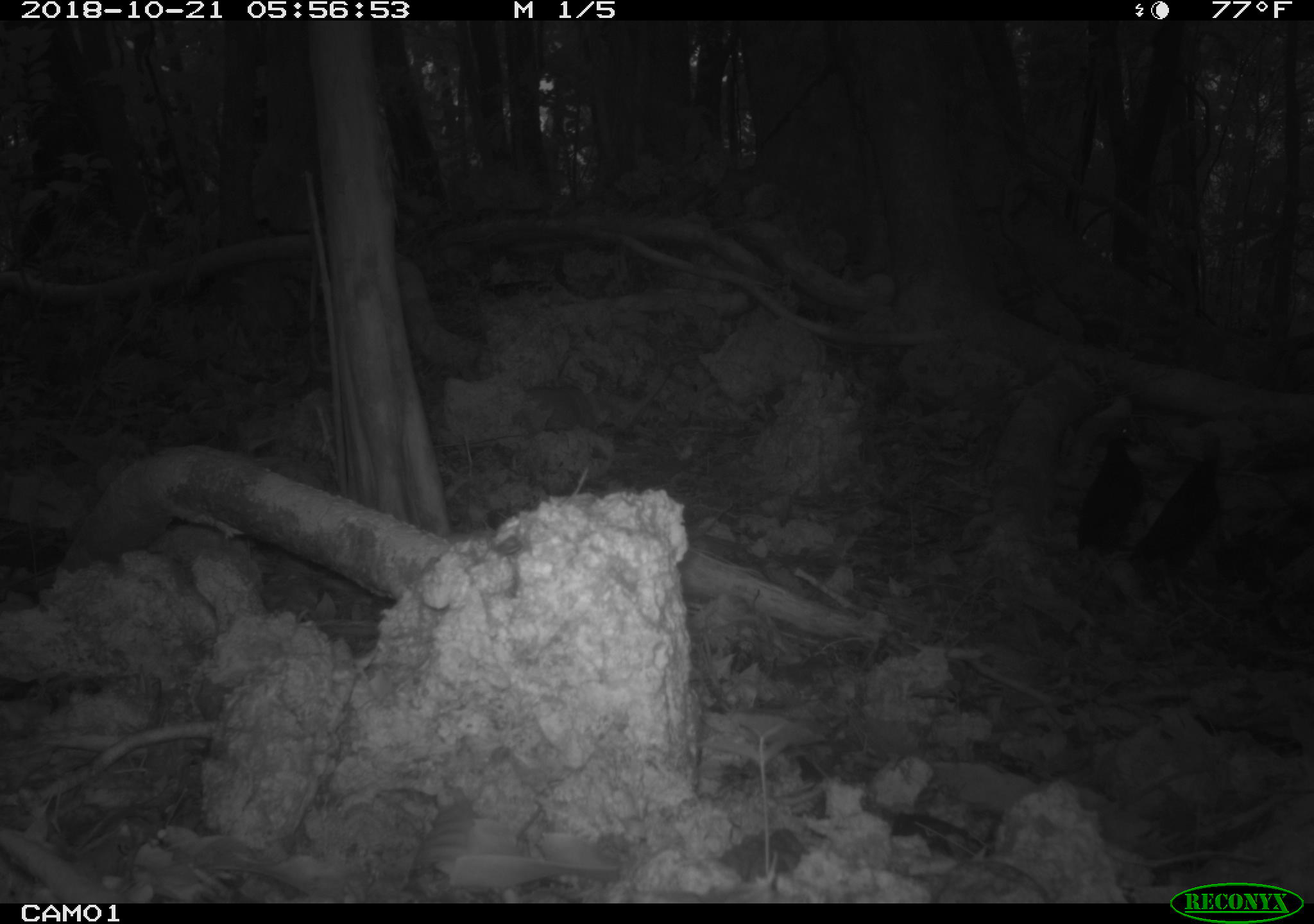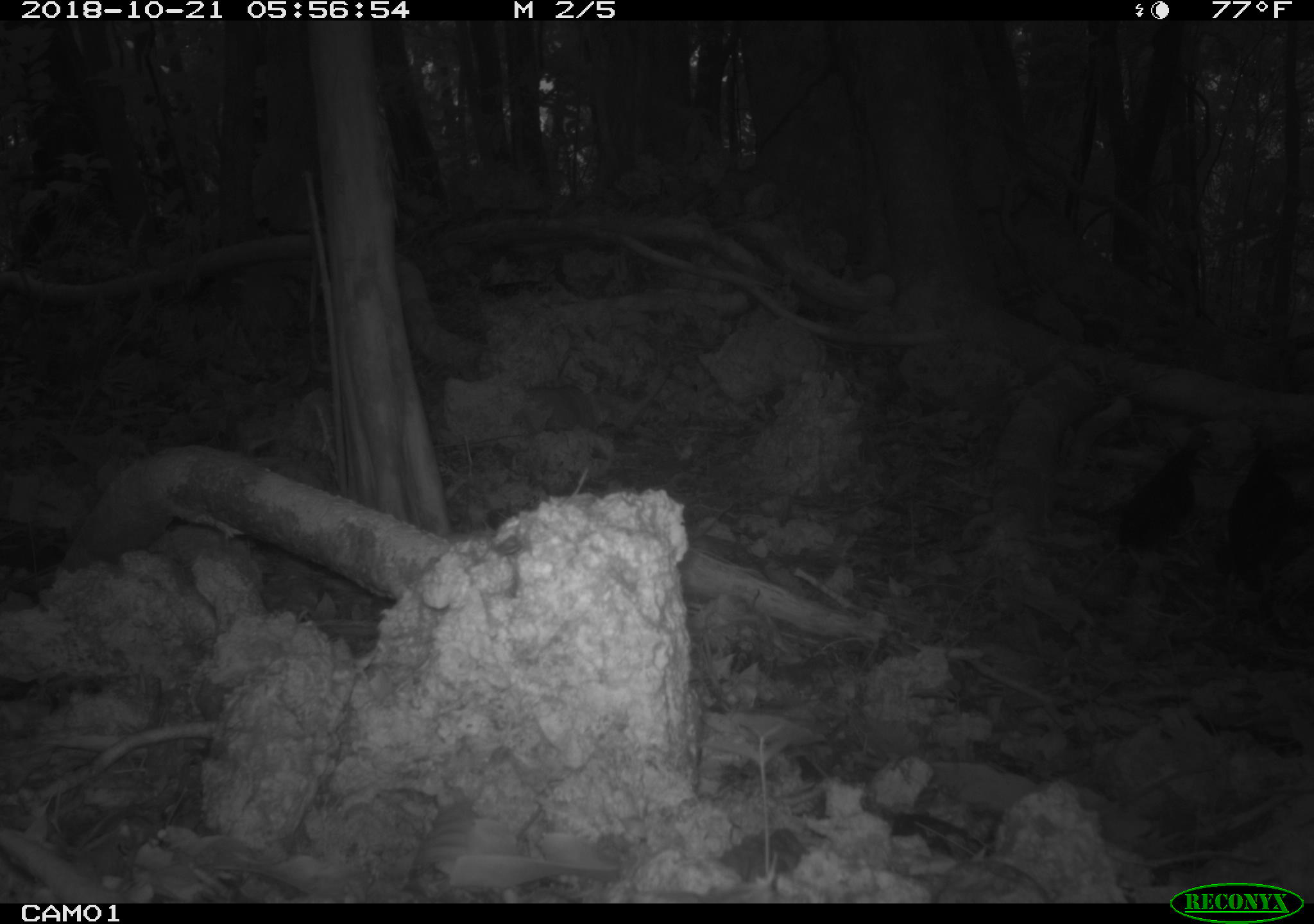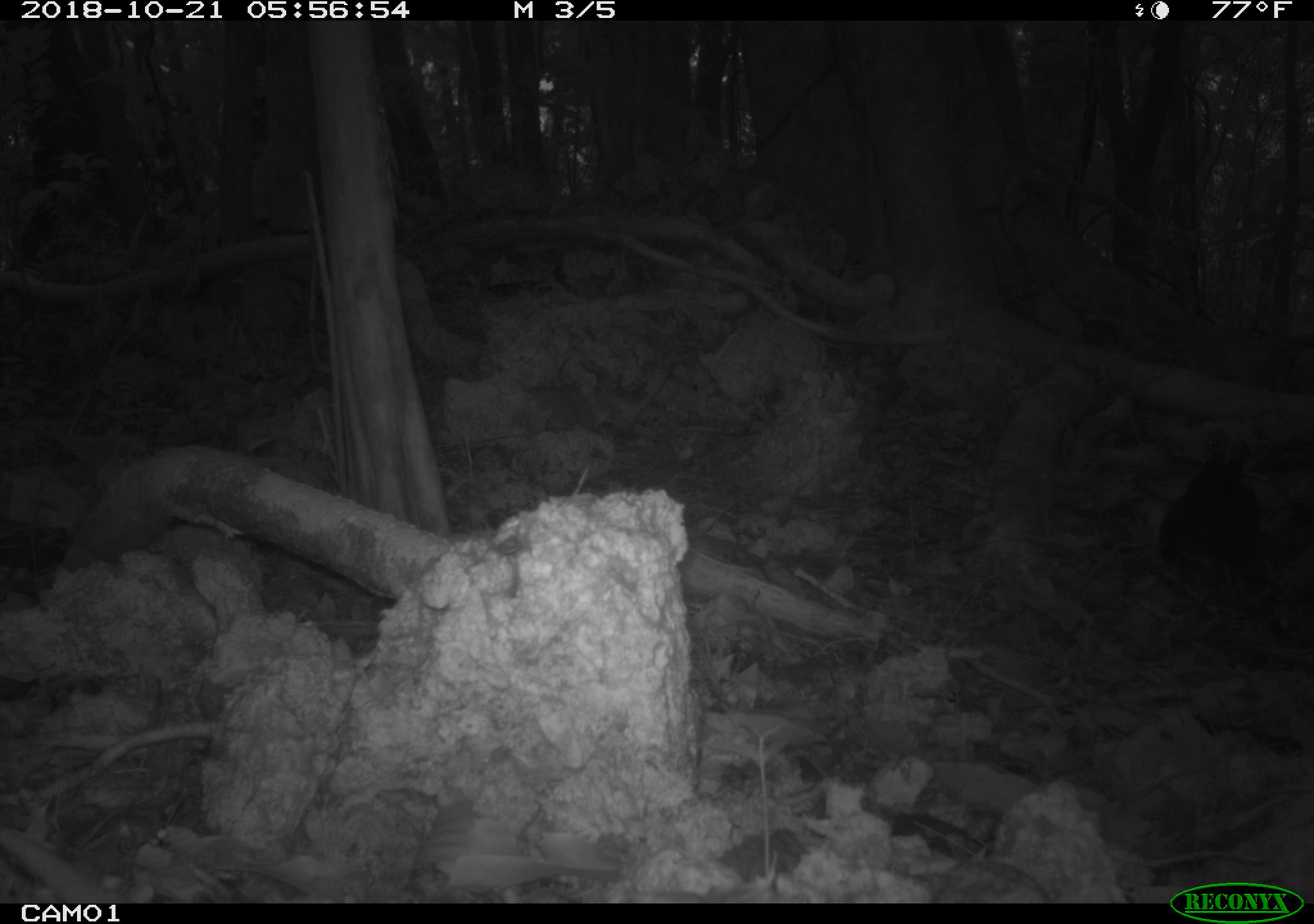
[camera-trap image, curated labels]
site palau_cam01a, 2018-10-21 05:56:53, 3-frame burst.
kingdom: Animalia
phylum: Chordata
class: Aves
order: Galliformes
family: Megapodiidae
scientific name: Megapodiidae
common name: megapode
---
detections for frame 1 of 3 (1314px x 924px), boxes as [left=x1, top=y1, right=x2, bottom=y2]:
megapode: [left=1129, top=422, right=1241, bottom=622]; [left=1061, top=415, right=1154, bottom=574]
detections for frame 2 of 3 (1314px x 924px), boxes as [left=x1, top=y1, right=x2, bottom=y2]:
megapode: [left=1106, top=422, right=1215, bottom=584]; [left=1210, top=415, right=1310, bottom=591]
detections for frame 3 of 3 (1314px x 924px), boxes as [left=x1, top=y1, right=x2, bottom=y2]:
megapode: [left=1154, top=423, right=1236, bottom=576]; [left=1210, top=432, right=1274, bottom=578]